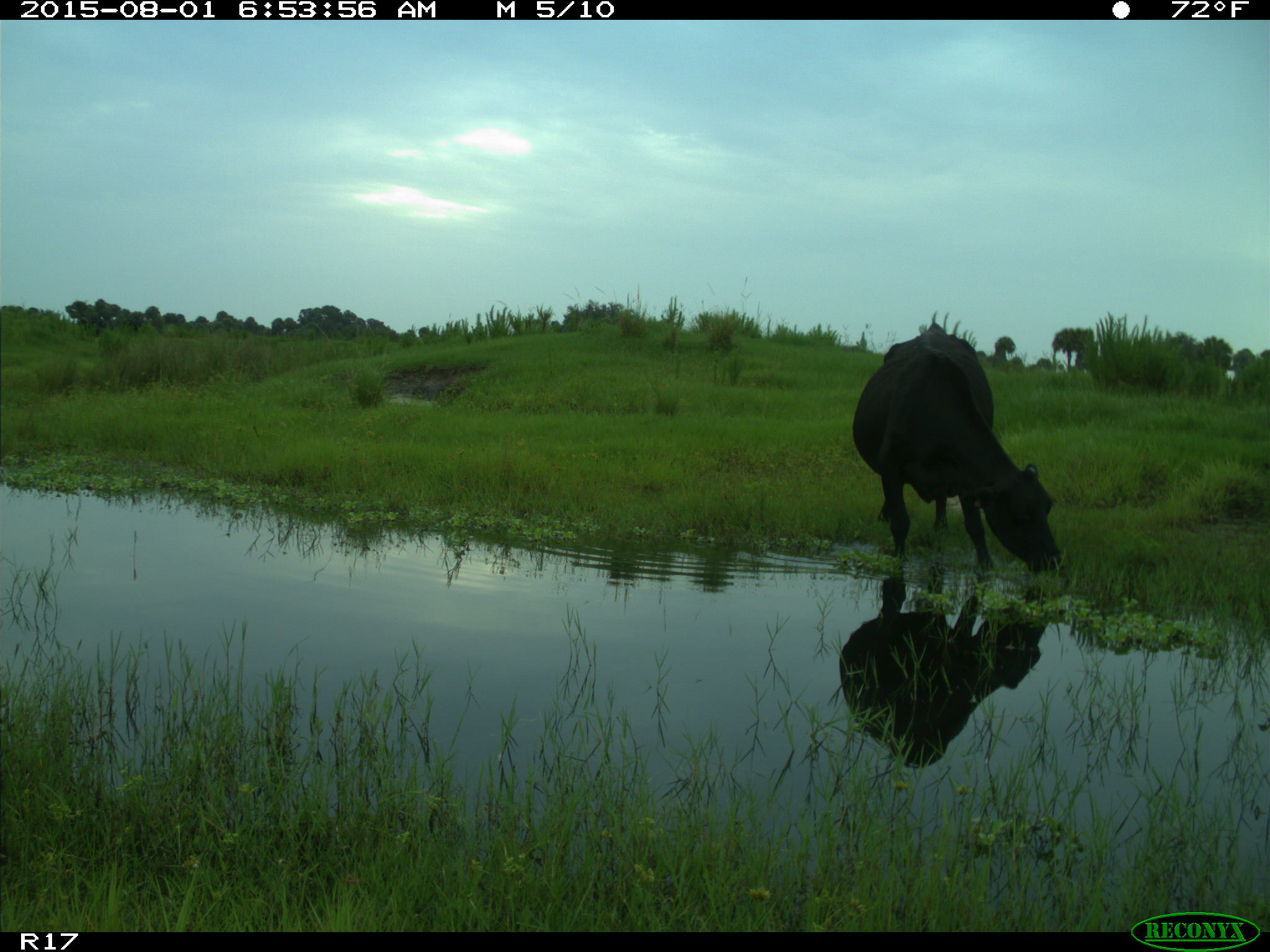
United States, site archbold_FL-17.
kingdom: Animalia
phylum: Chordata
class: Mammalia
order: Artiodactyla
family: Bovidae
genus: Bos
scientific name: Bos taurus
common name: domestic cow